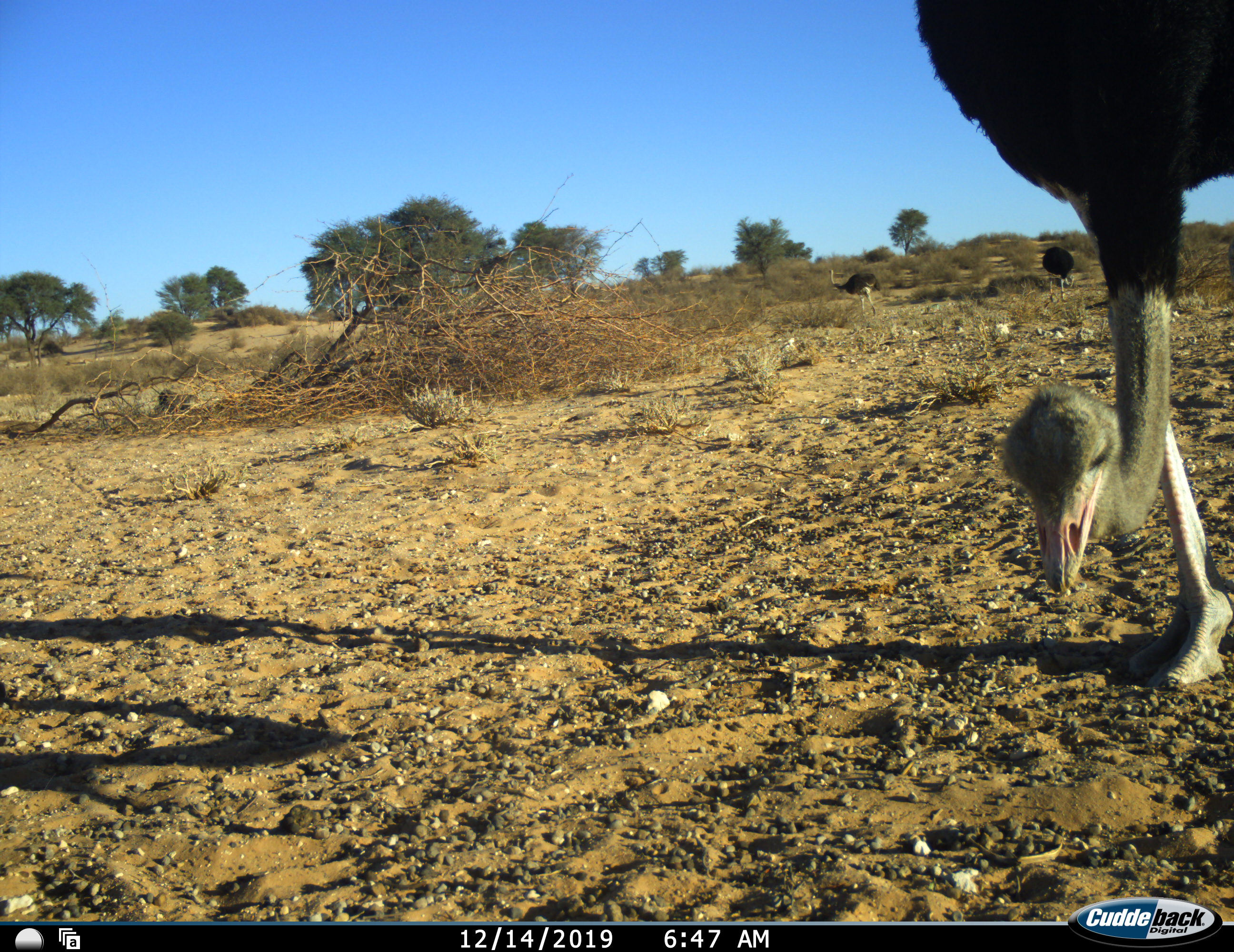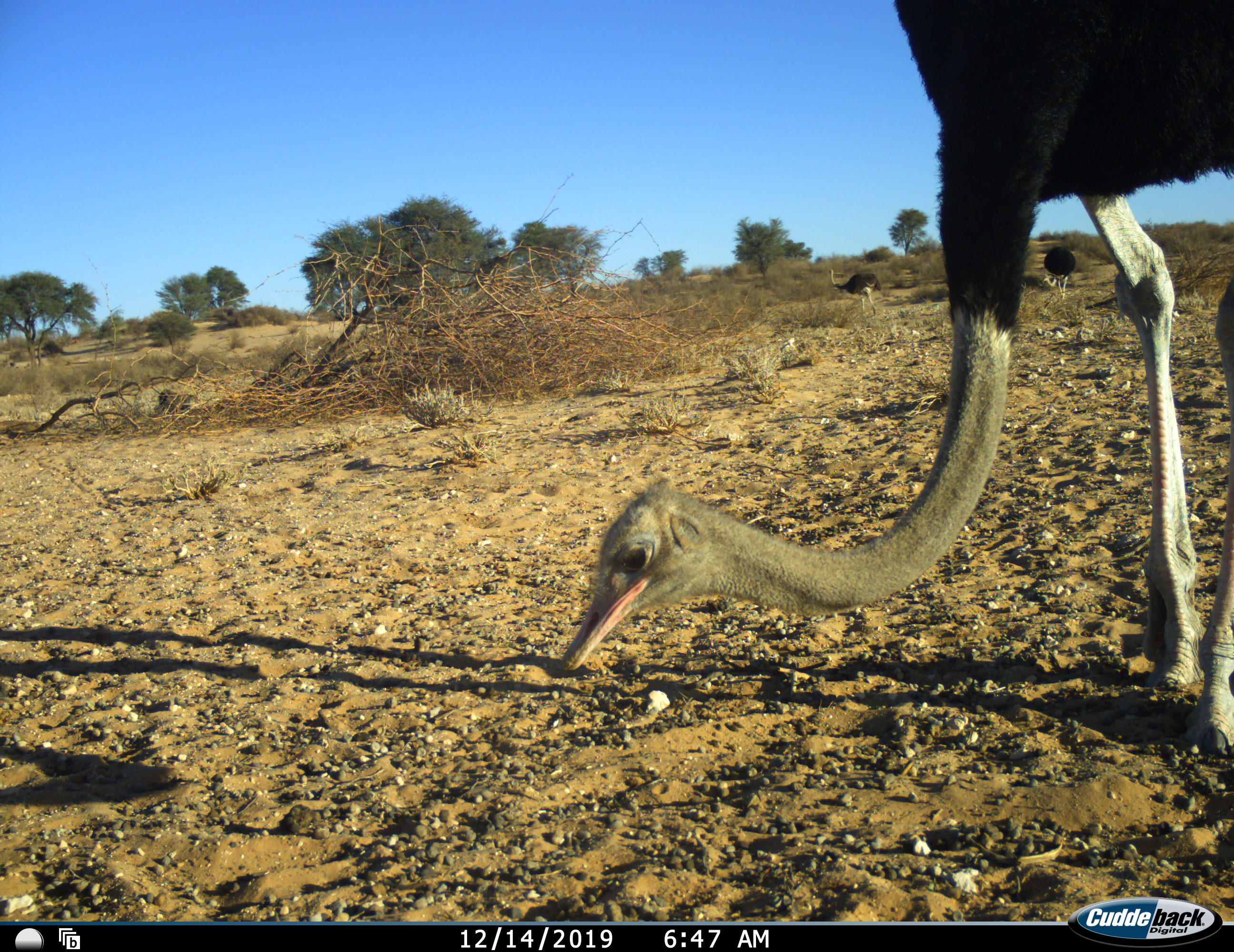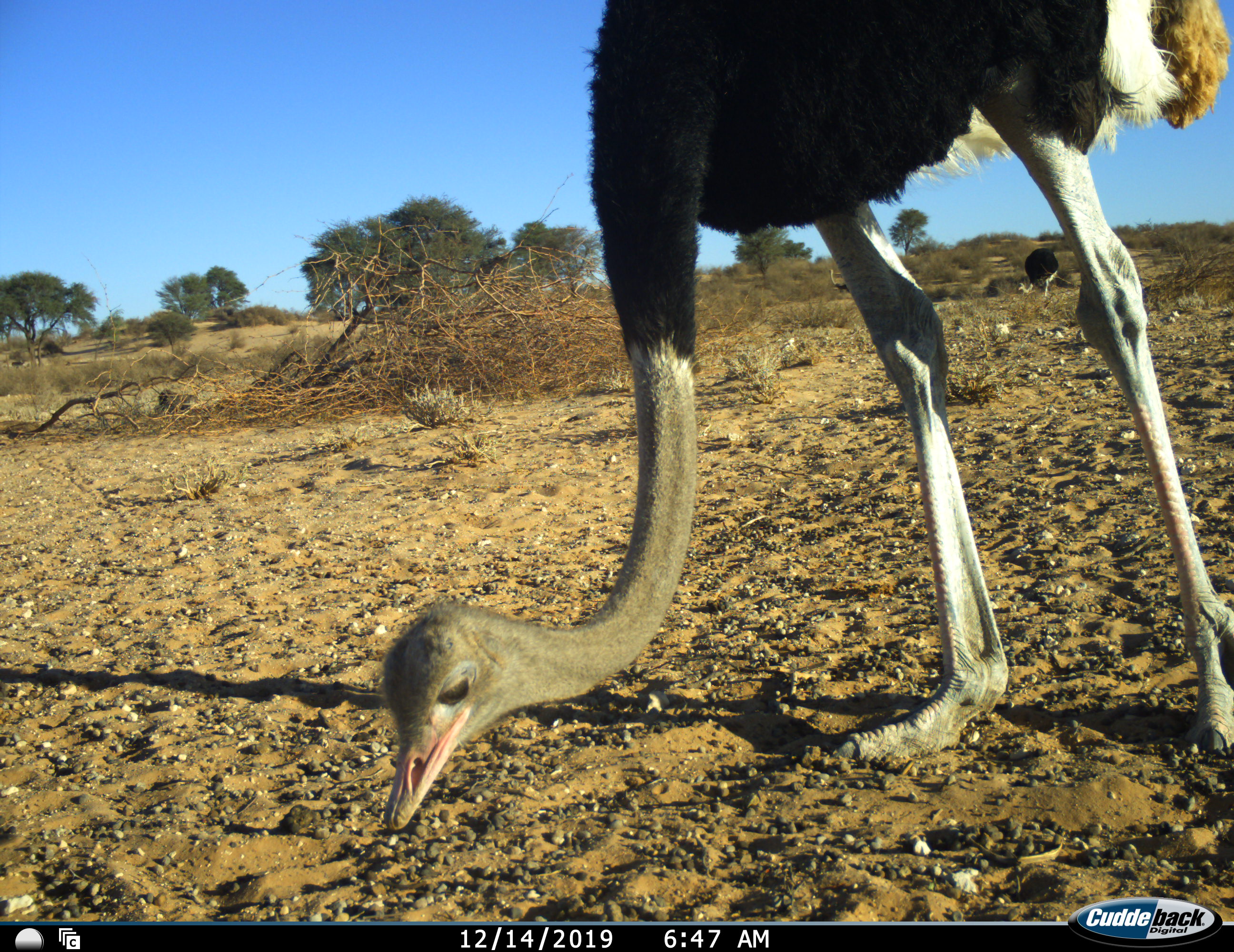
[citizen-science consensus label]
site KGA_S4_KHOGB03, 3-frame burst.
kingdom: Animalia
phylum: Chordata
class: Aves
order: Struthioniformes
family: Struthionidae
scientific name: Struthionidae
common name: ostrich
Ostrich (Struthionidae), count 3. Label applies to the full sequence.